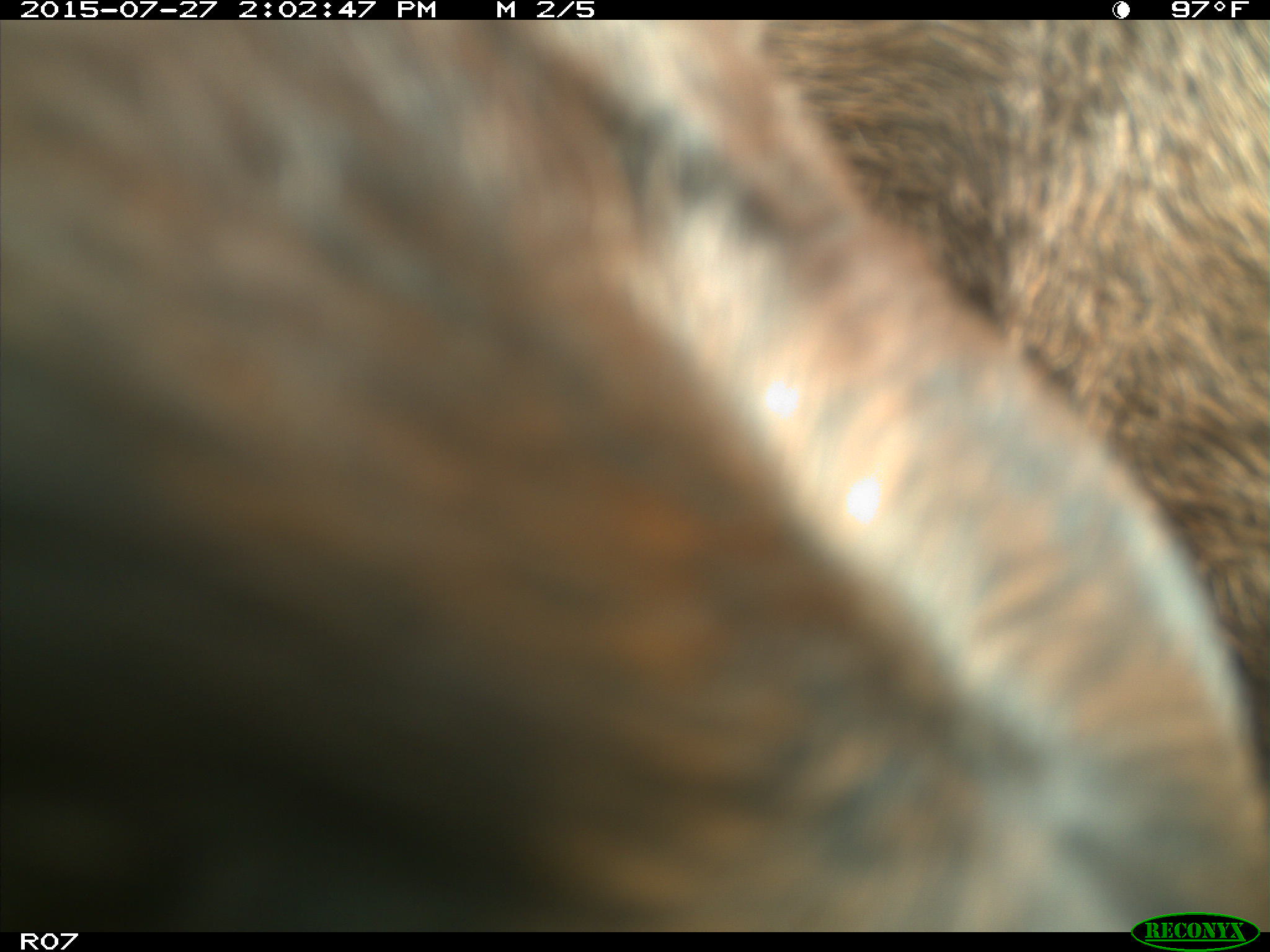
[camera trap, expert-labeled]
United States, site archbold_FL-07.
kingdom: Animalia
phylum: Chordata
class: Mammalia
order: Artiodactyla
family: Bovidae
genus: Bos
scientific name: Bos taurus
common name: domestic cow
Bos taurus (domestic cow).